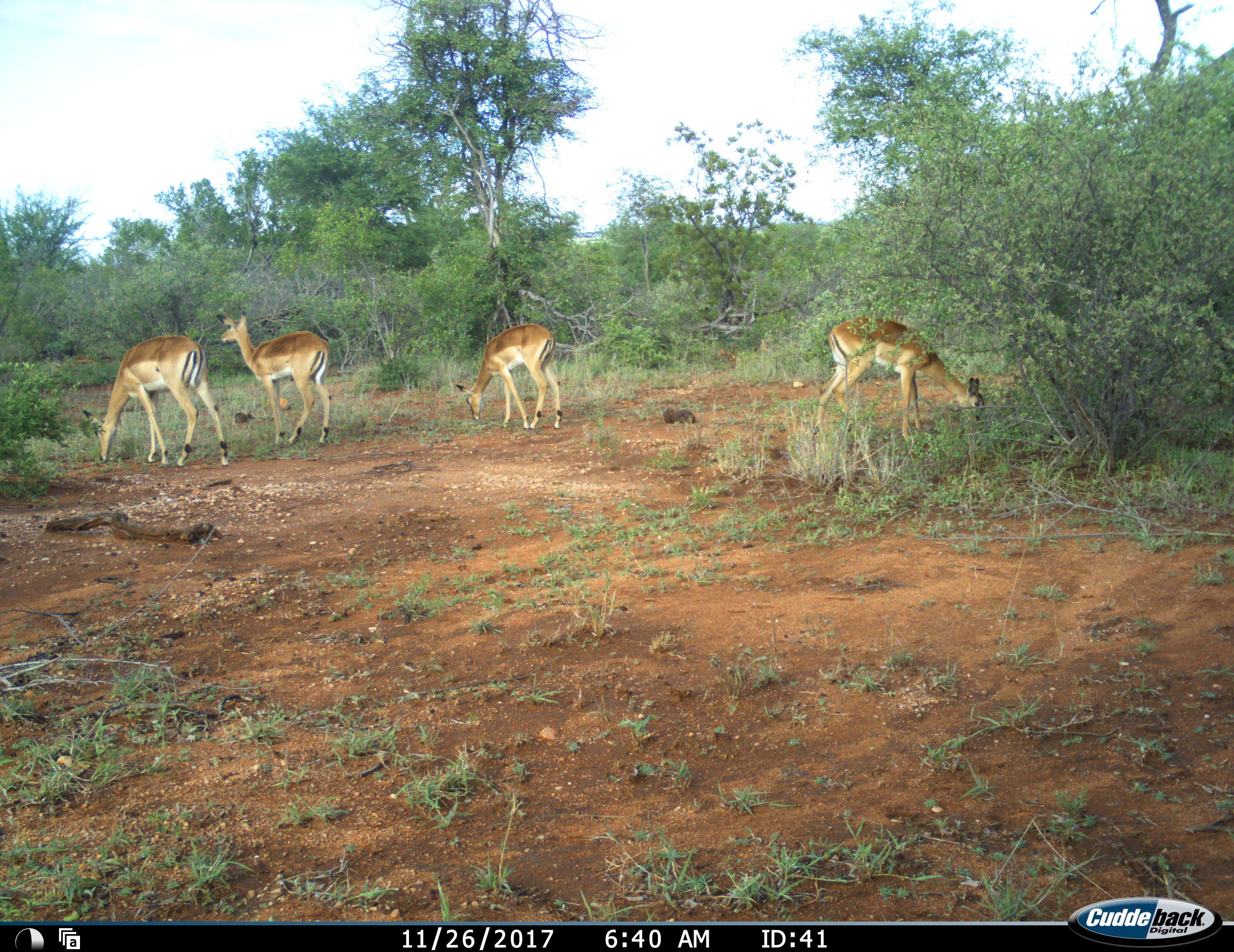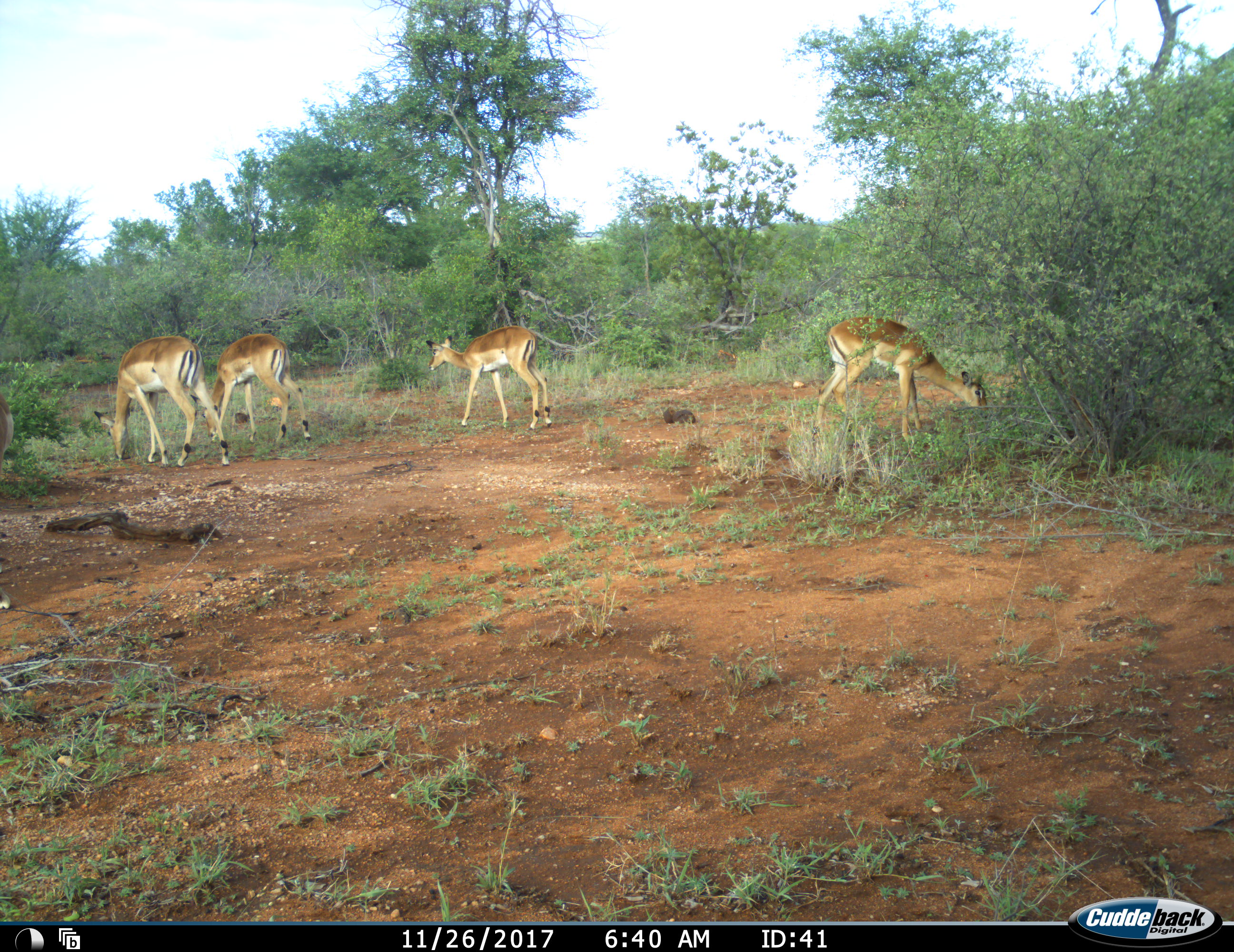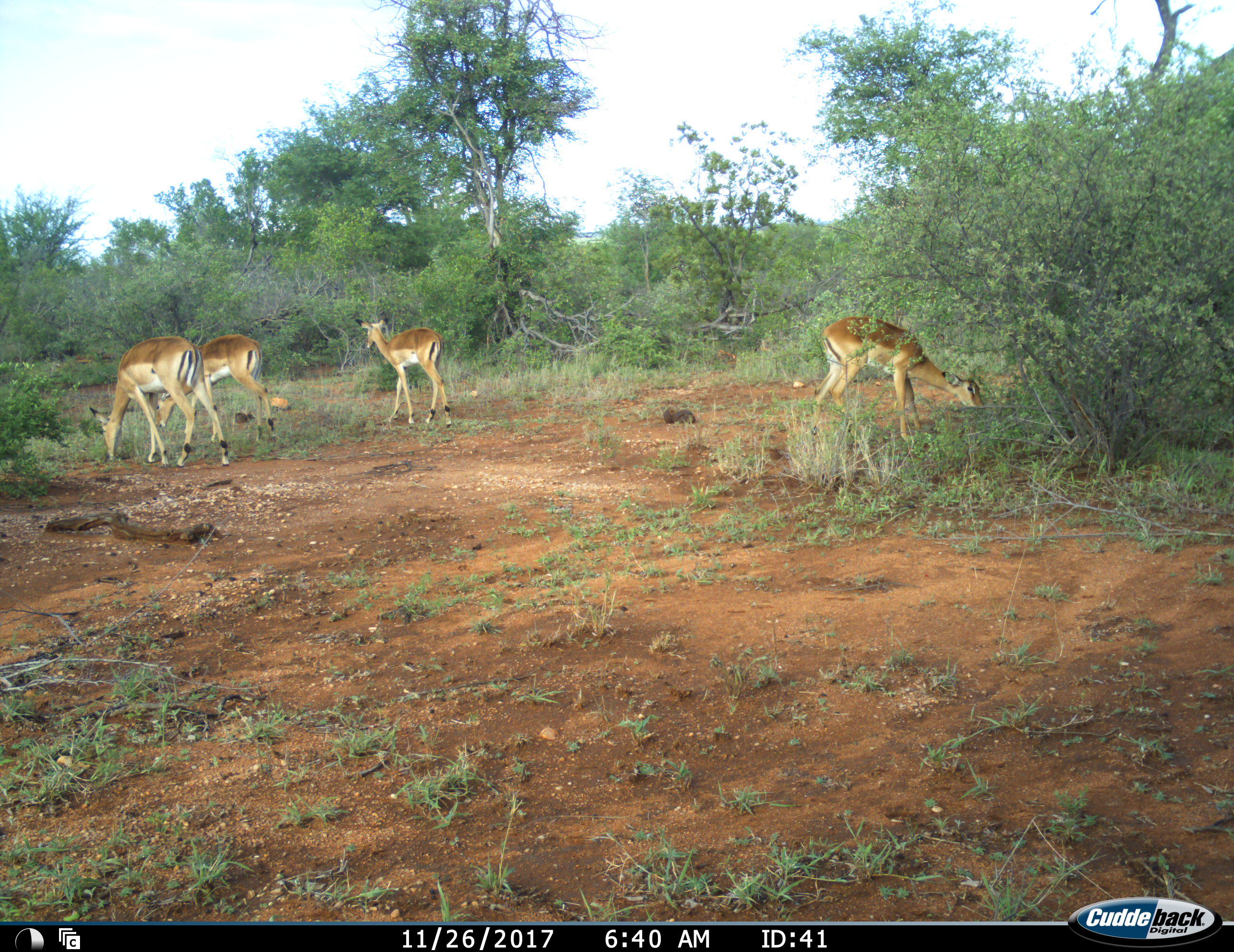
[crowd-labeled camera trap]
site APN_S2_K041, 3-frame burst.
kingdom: Animalia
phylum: Chordata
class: Mammalia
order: Artiodactyla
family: Bovidae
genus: Aepyceros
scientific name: Aepyceros melampus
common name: impala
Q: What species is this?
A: Impala (Aepyceros melampus).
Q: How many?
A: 4.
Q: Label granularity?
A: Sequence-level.